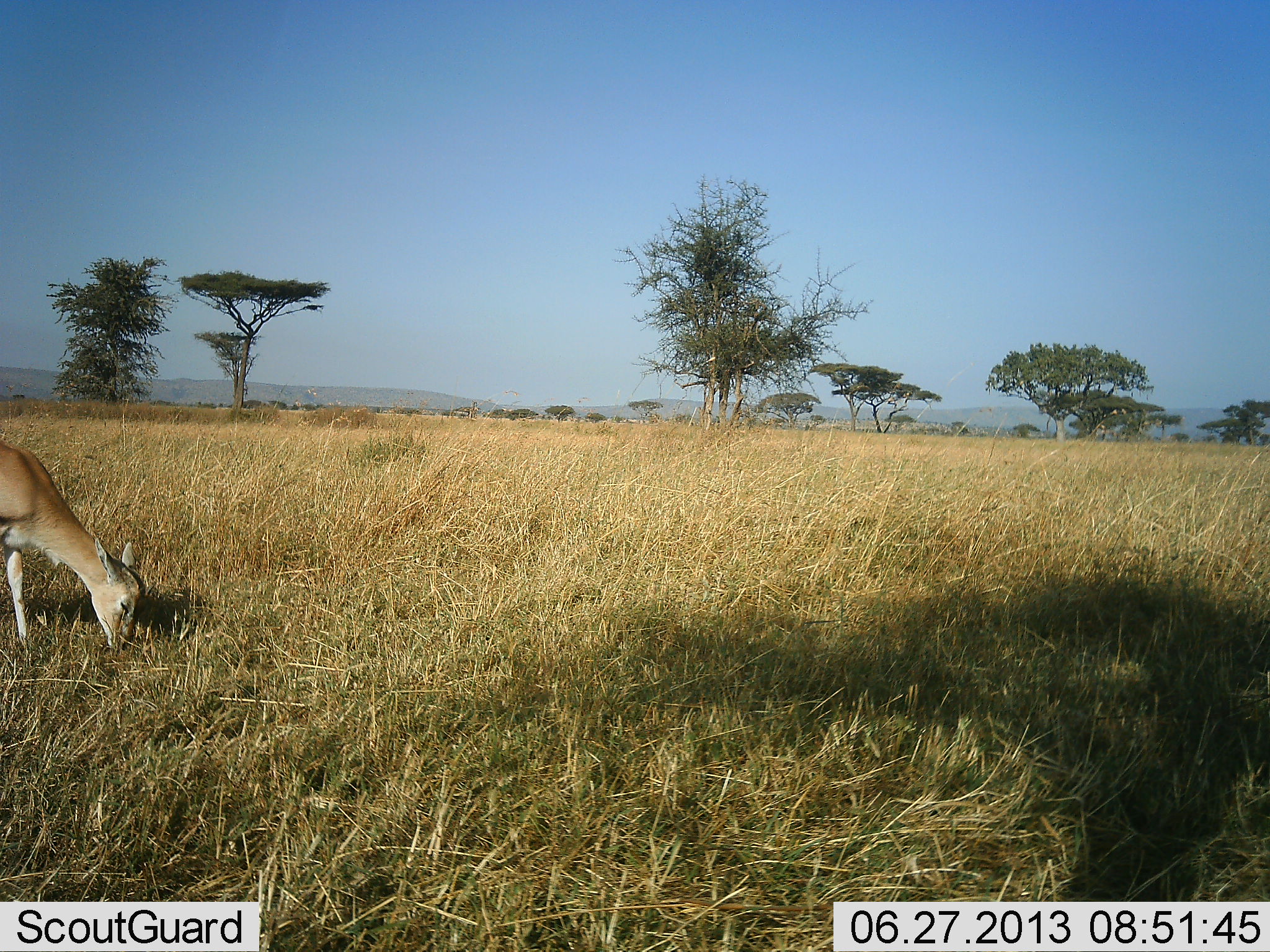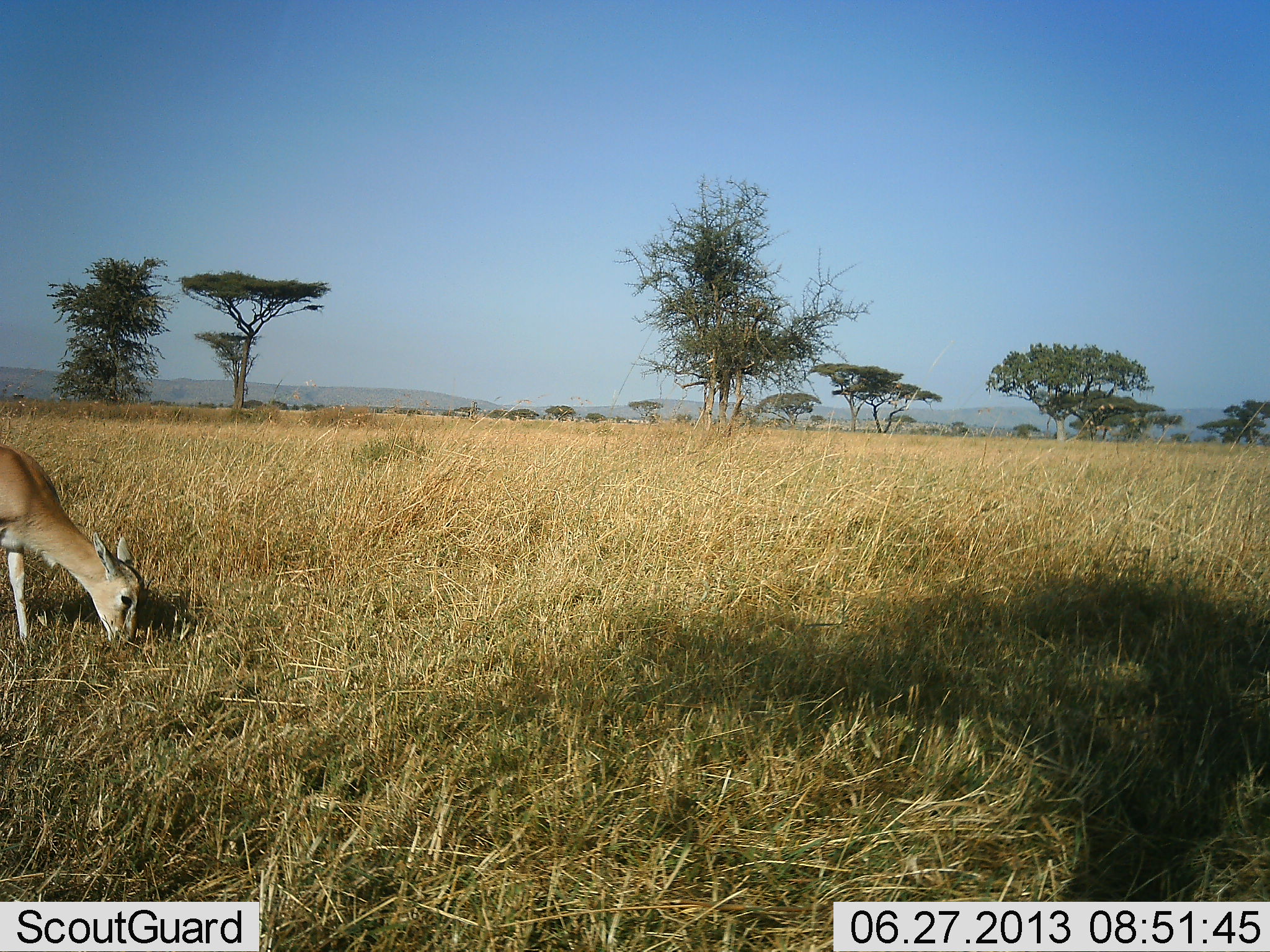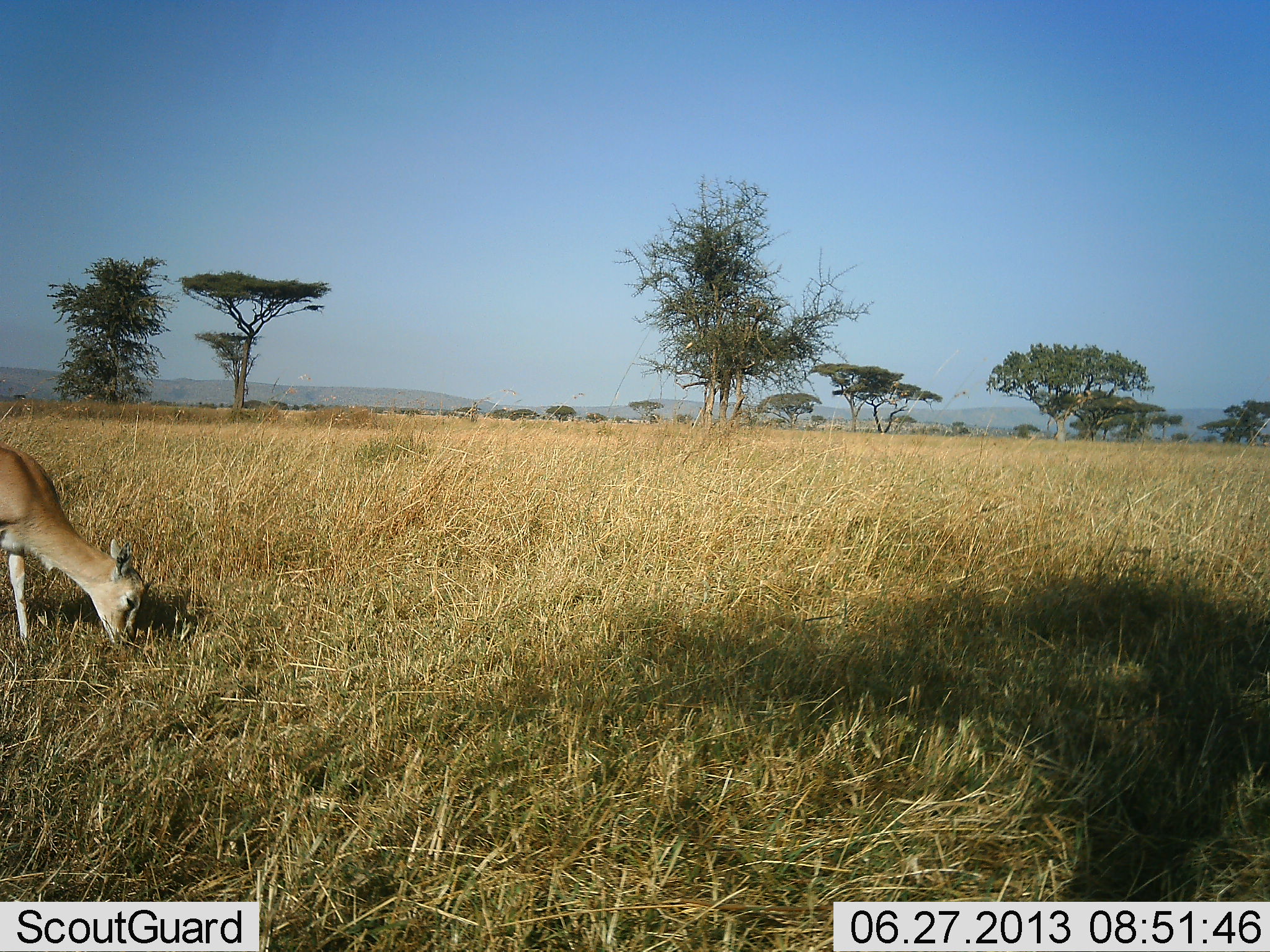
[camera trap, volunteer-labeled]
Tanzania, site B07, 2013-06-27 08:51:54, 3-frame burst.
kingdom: Animalia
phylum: Chordata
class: Mammalia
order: Artiodactyla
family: Bovidae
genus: Nanger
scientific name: Nanger granti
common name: grant's gazelle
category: gazellegrants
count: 1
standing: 10%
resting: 0%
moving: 0%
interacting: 0%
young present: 0%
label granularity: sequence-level